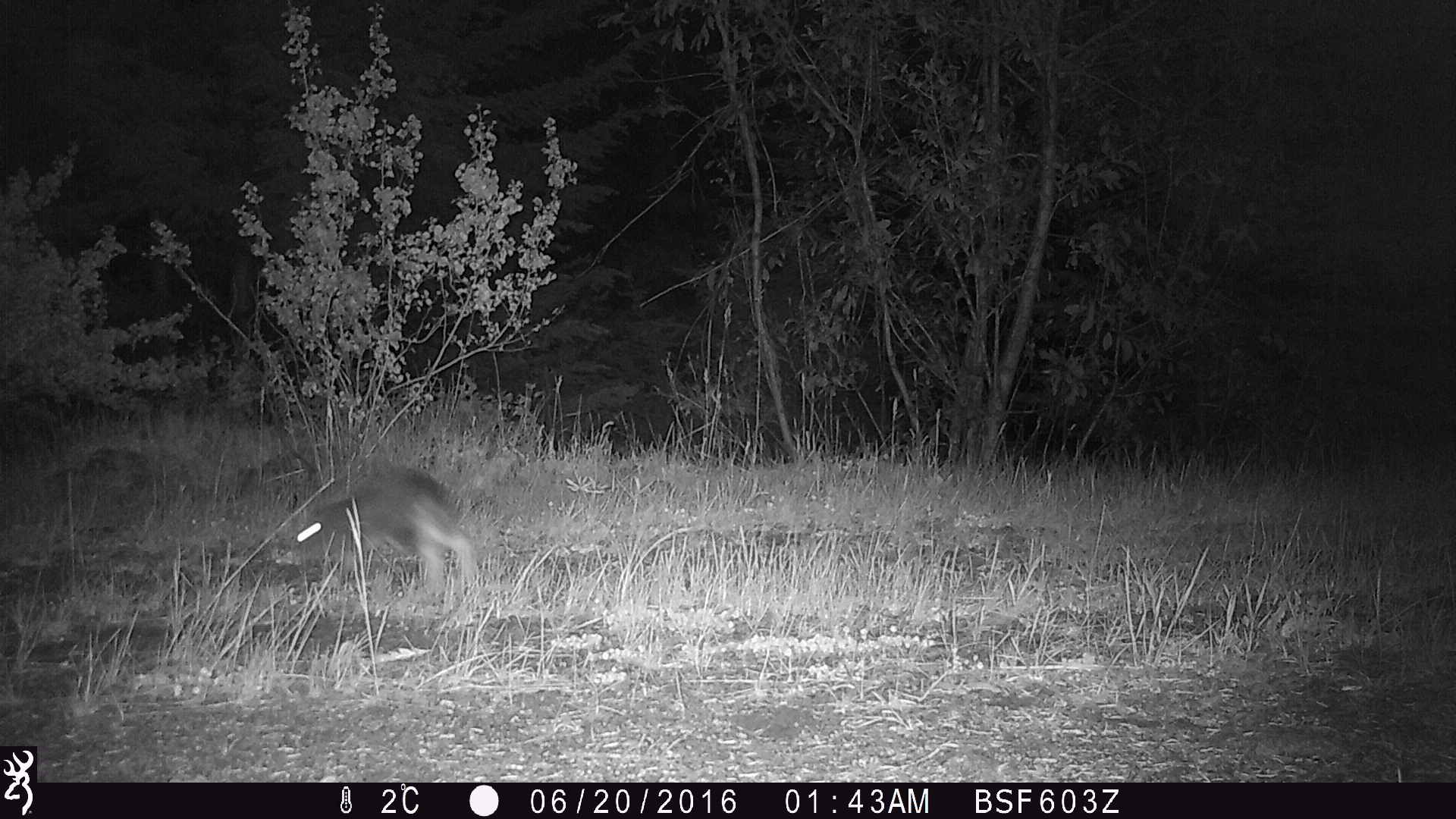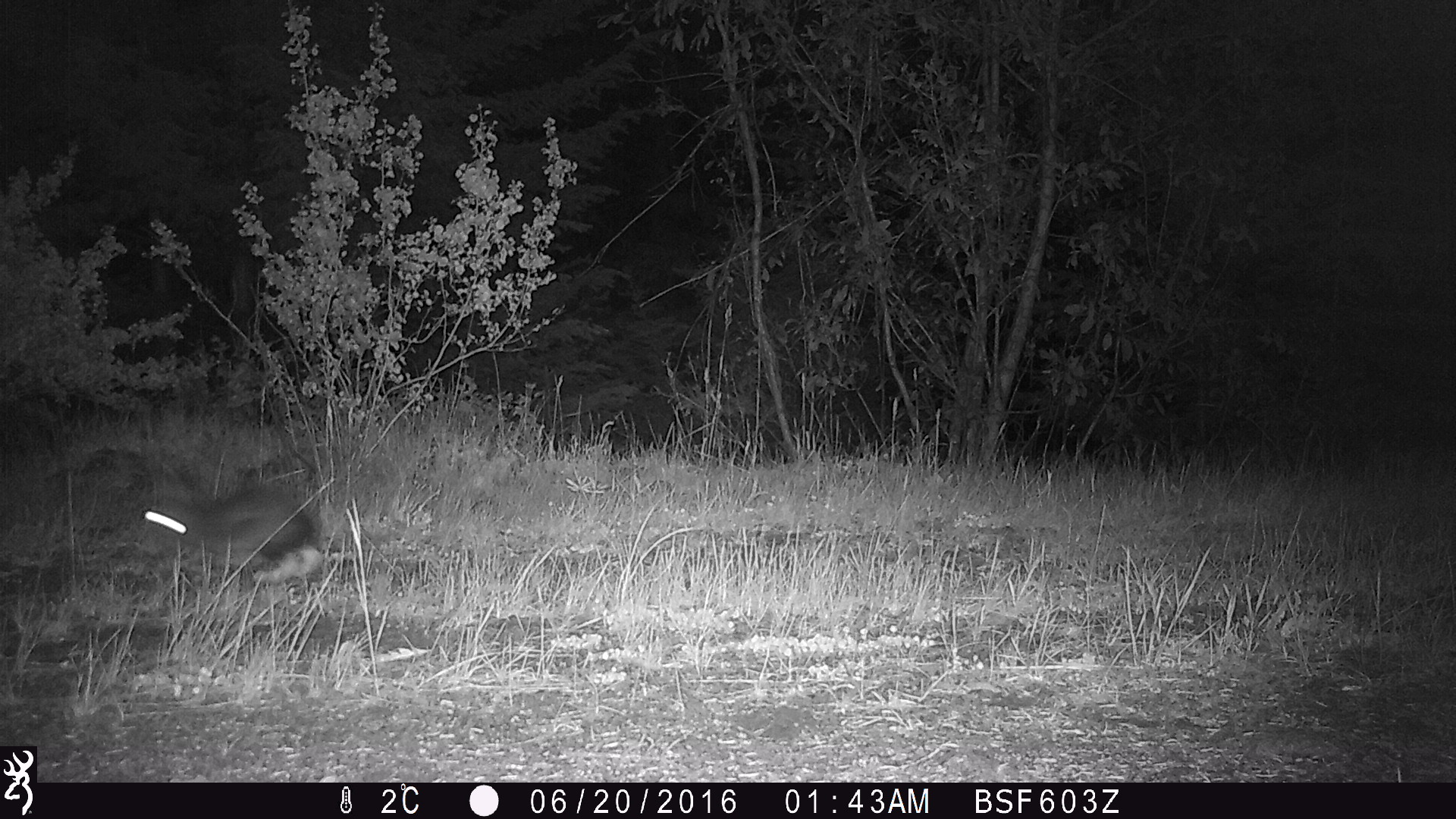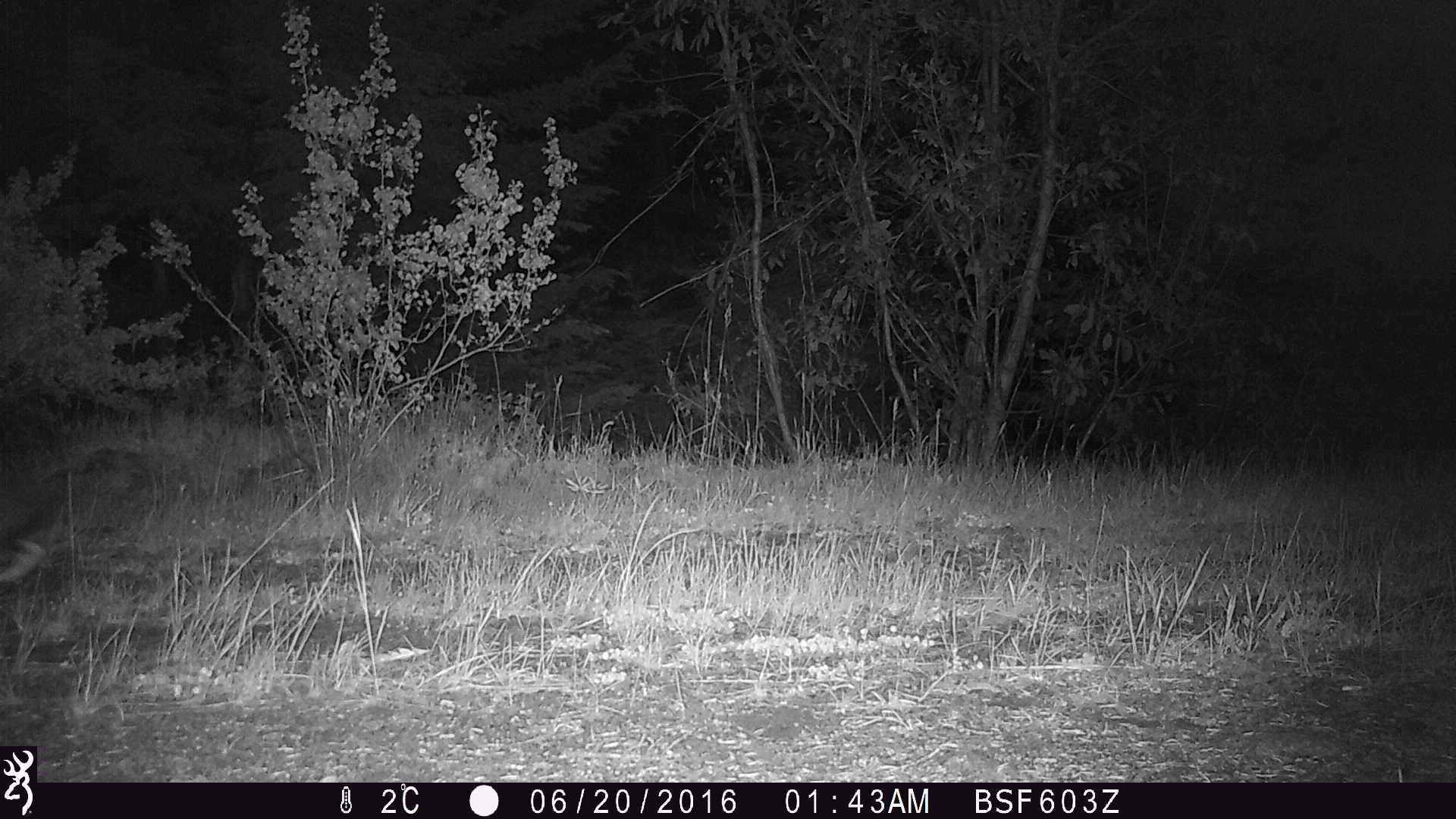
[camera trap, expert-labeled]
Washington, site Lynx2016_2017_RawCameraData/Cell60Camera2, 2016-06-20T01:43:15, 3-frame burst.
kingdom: Animalia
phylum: Chordata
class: Mammalia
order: Lagomorpha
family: Leporidae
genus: Lepus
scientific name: Lepus americanus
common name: snowshoe hare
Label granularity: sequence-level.